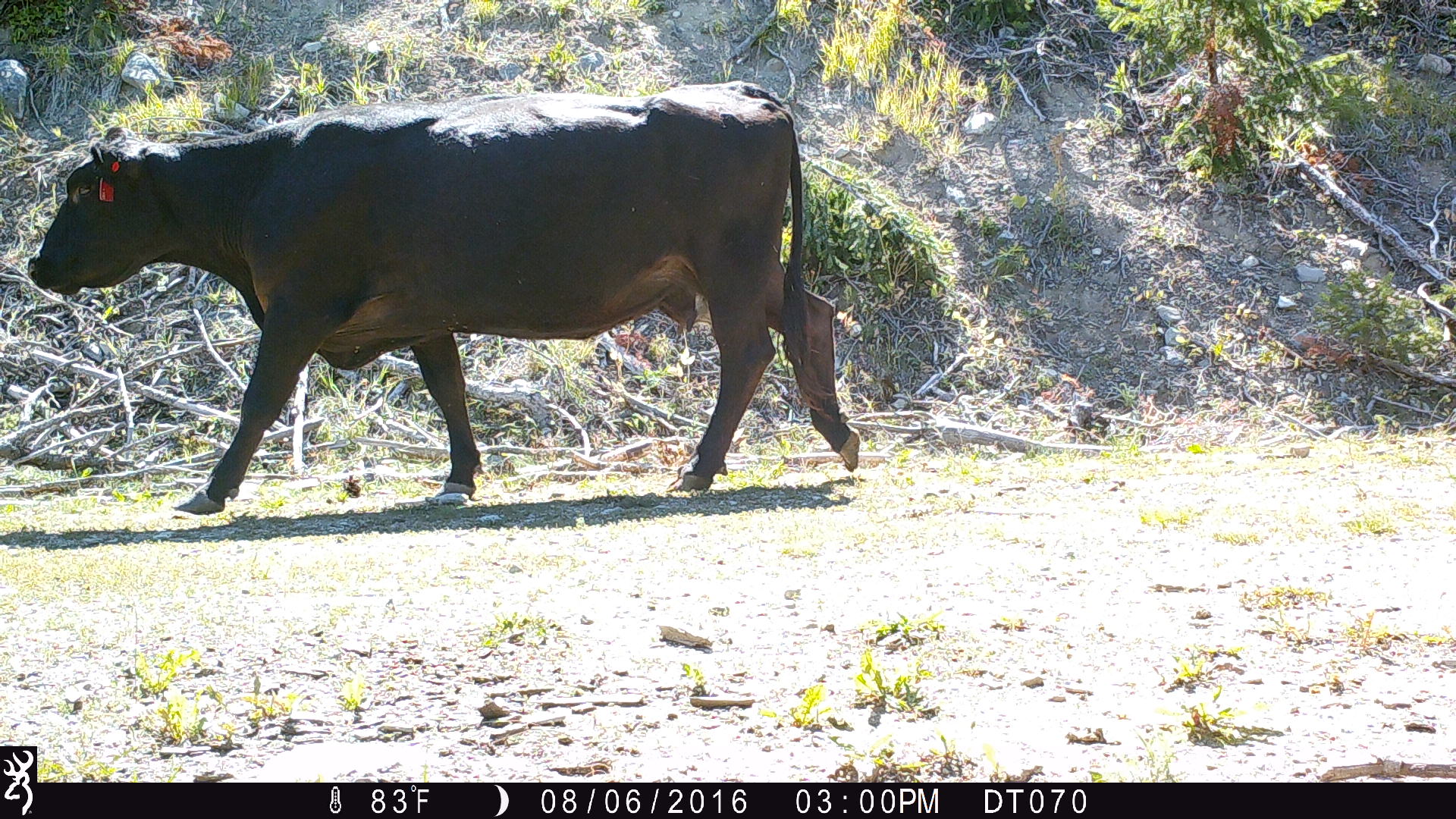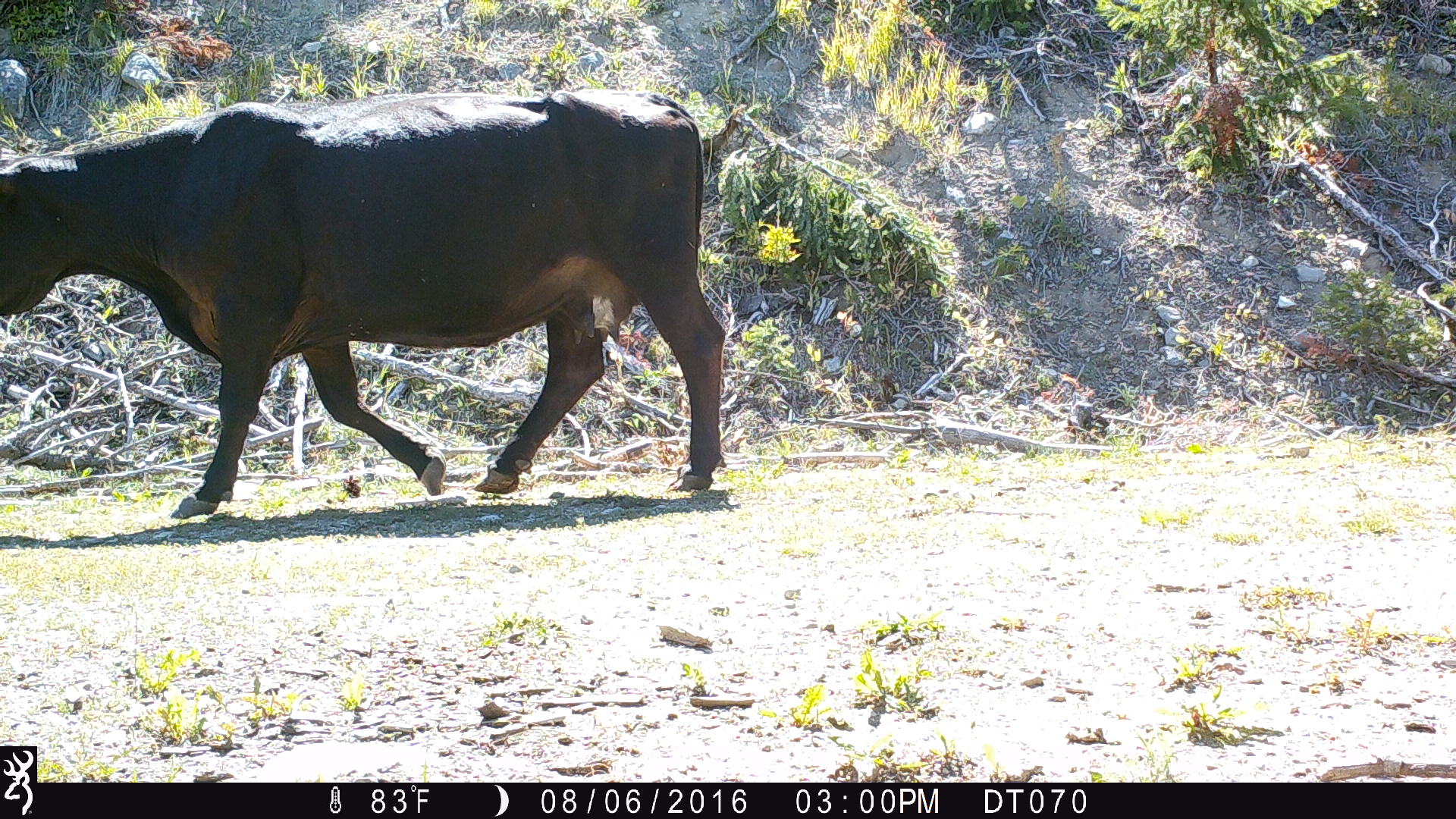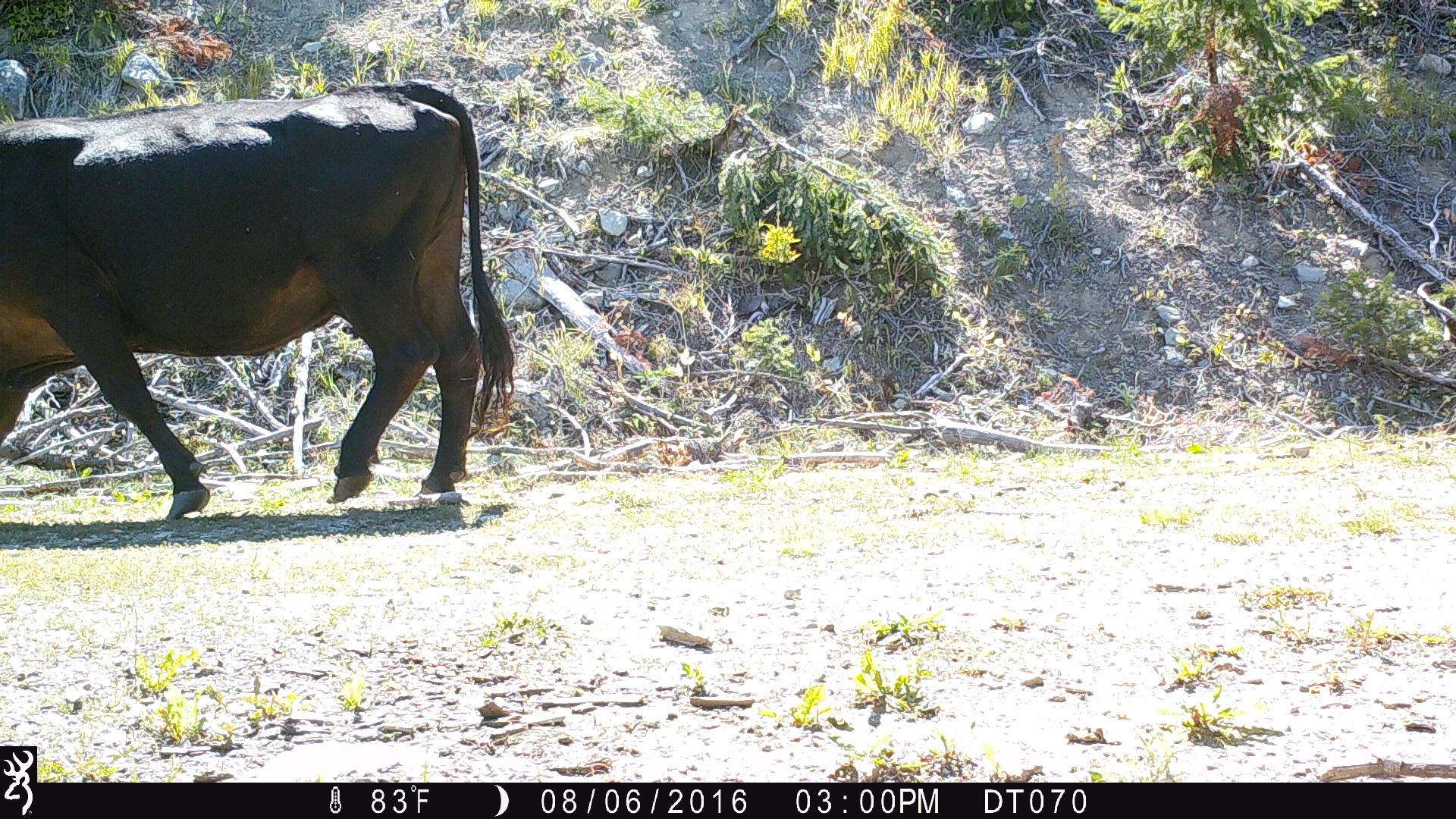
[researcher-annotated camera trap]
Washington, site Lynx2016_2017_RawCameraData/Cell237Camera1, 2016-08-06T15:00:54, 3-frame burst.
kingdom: Animalia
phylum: Chordata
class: Mammalia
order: Artiodactyla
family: Bovidae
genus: Bos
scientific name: Bos taurus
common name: domestic cattle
Domestic cattle (Bos taurus). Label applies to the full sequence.